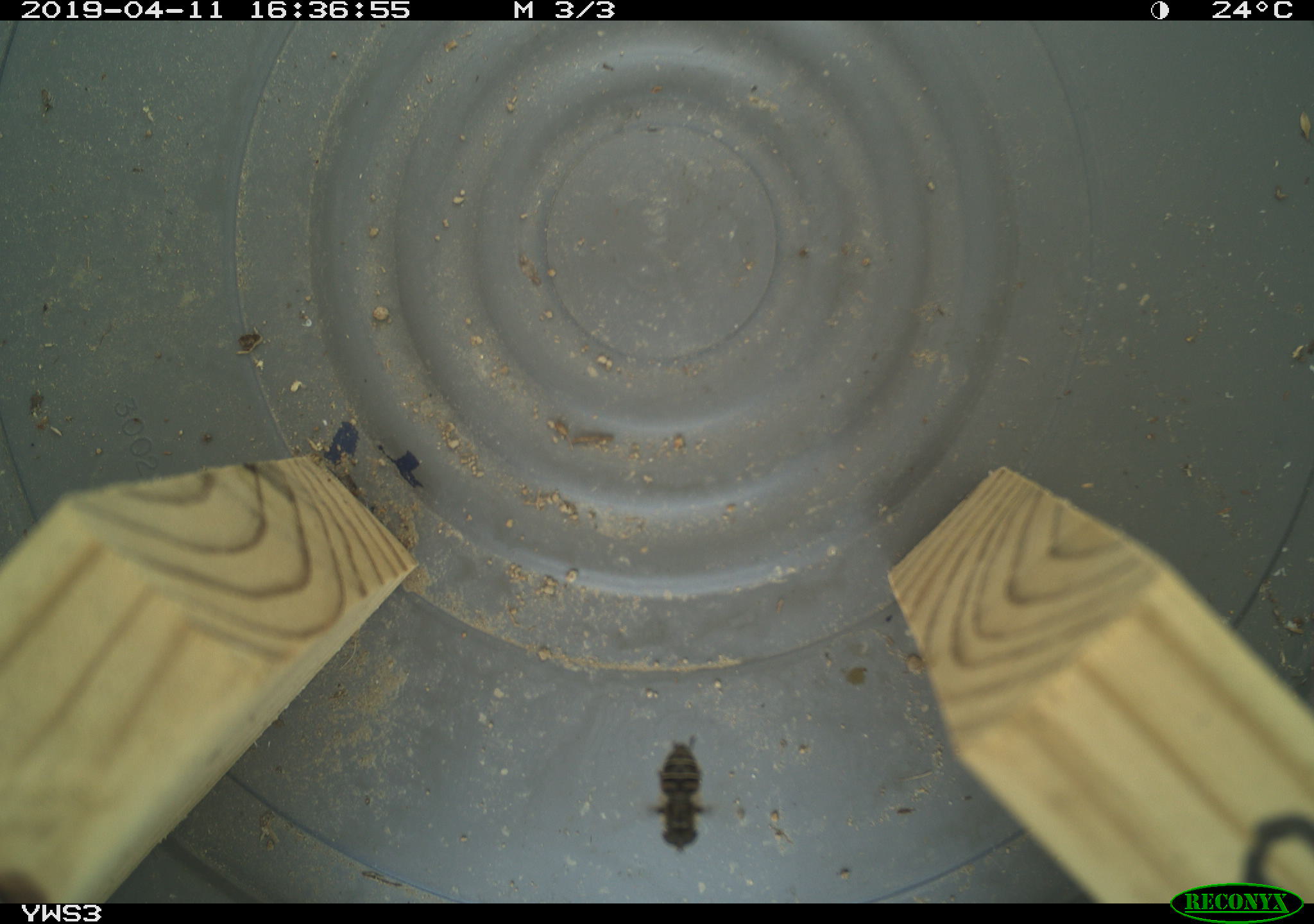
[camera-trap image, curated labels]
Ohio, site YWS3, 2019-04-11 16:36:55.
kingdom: Animalia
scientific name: Animalia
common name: animal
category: invertebrate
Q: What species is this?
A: Invertebrate (animal) (Animalia).